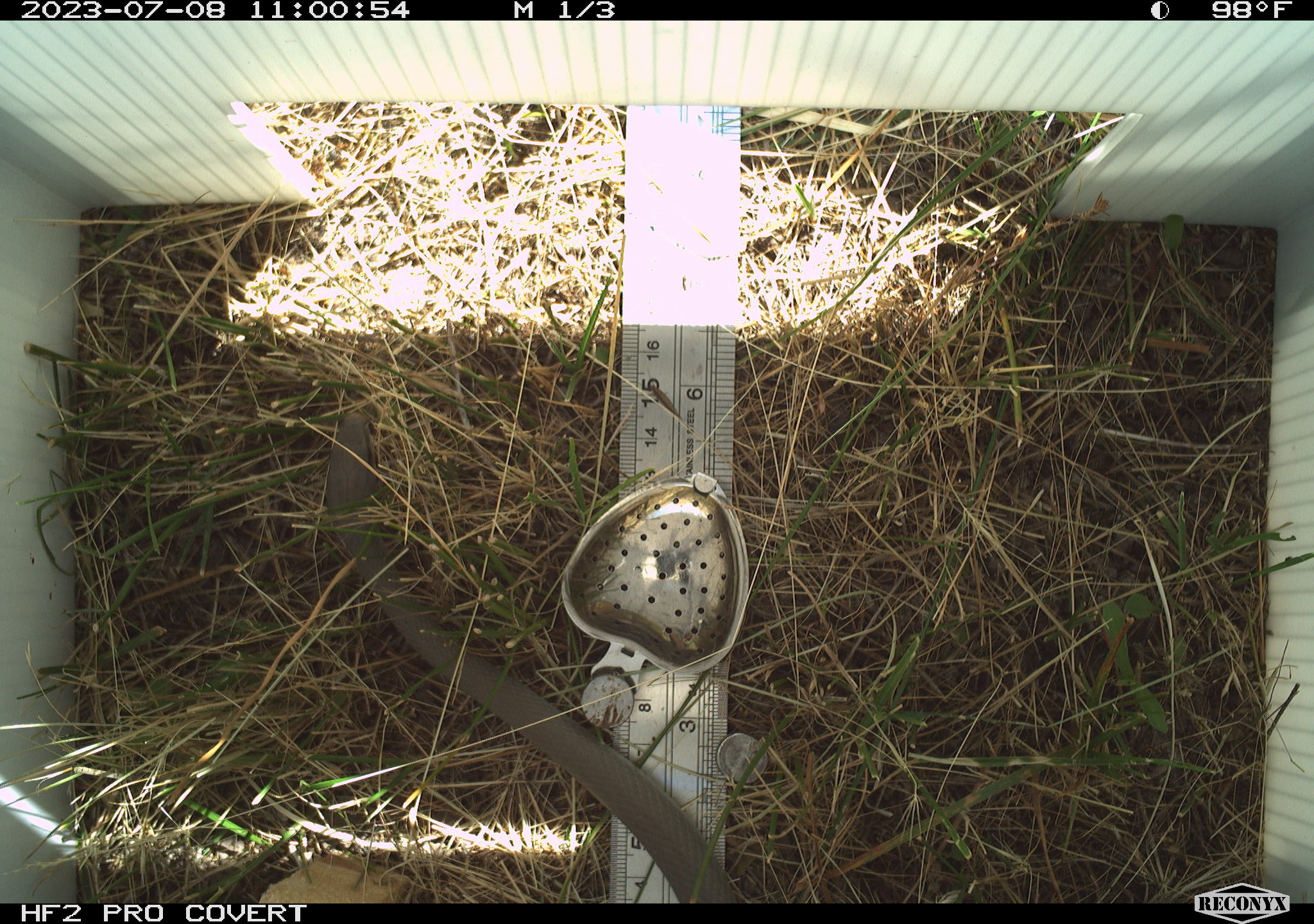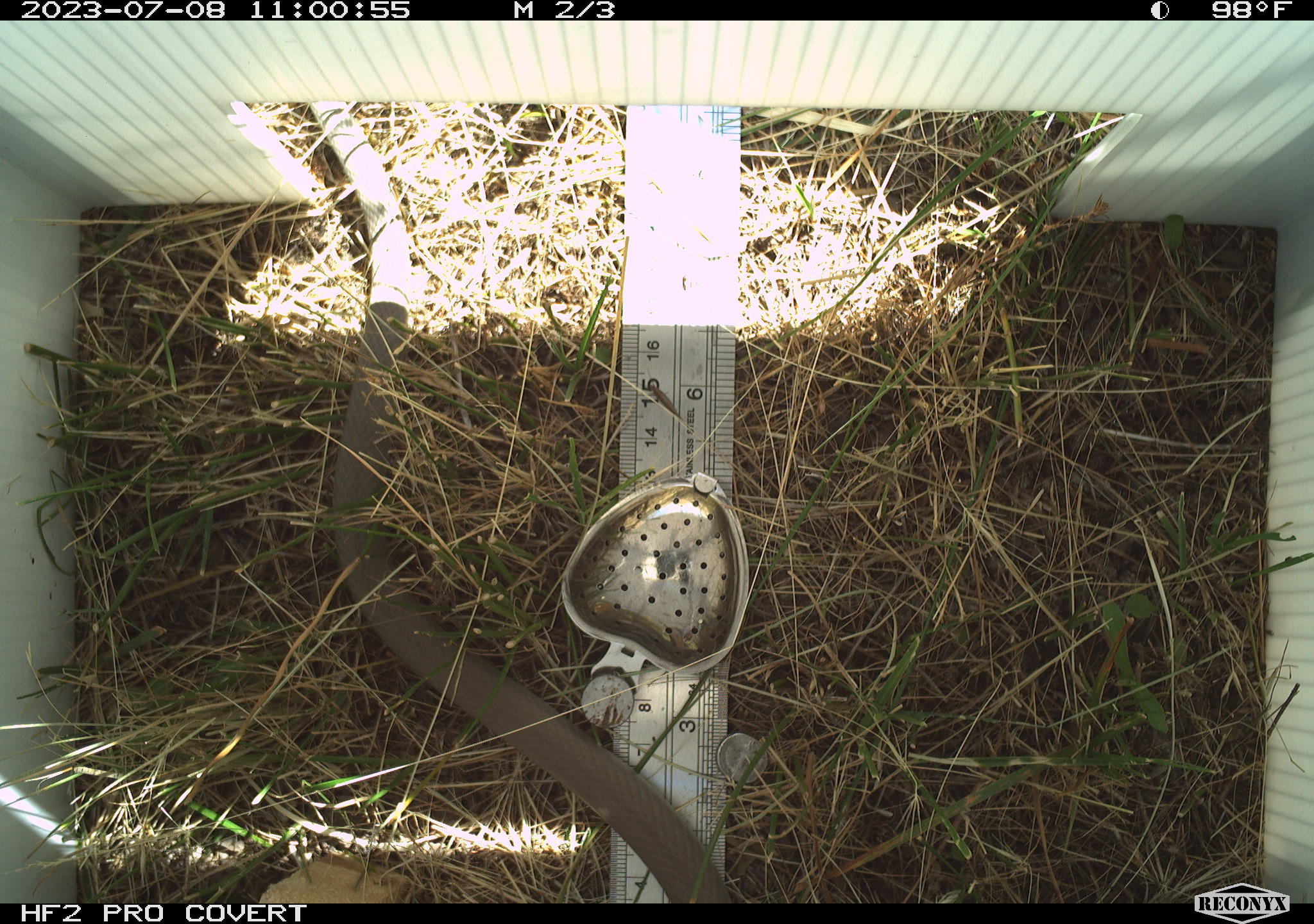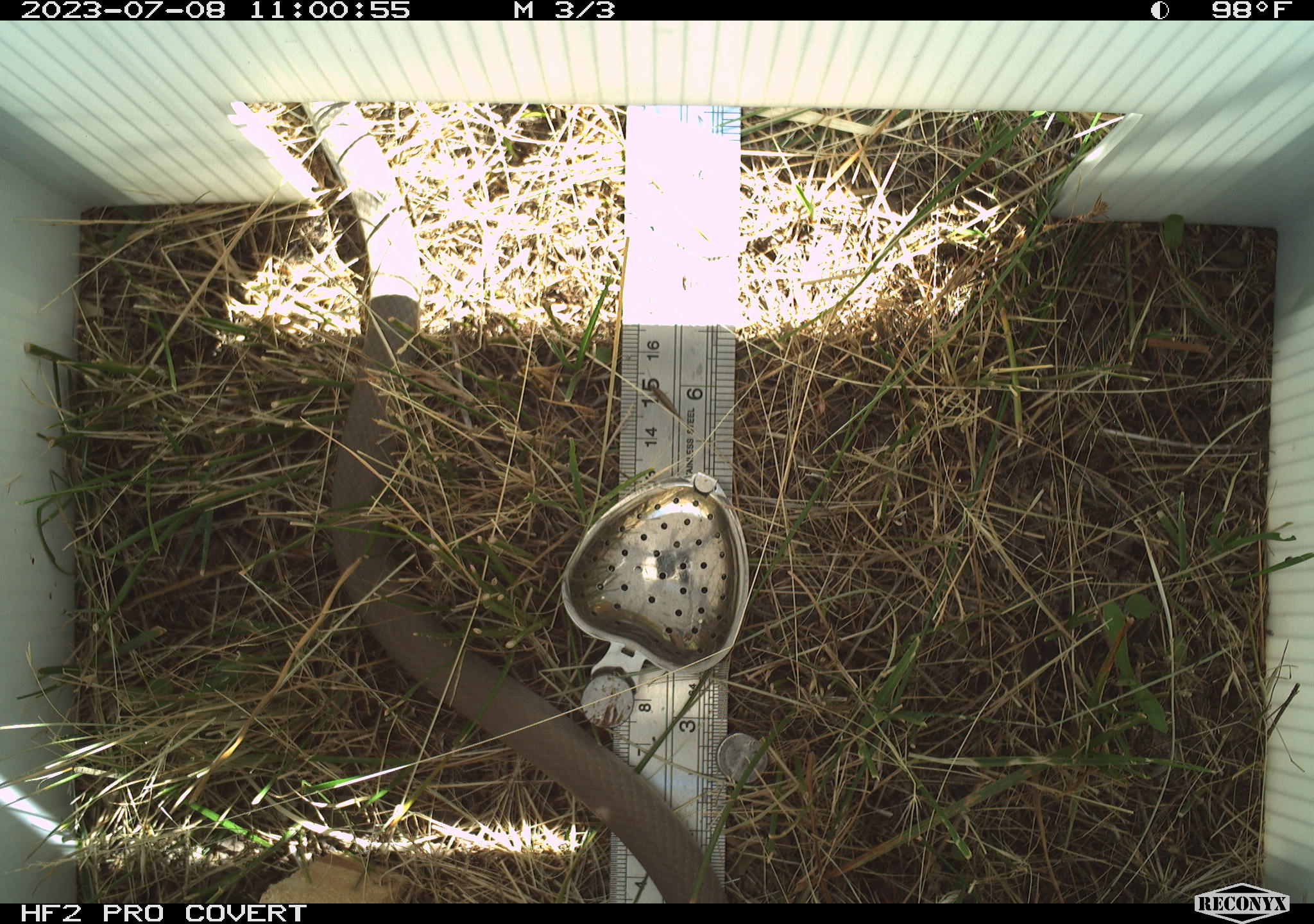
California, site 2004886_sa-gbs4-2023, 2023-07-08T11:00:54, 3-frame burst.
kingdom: Animalia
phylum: Chordata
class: Reptilia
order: Squamata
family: Colubridae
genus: Coluber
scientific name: Coluber constrictor mormon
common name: western yellow-bellied racer